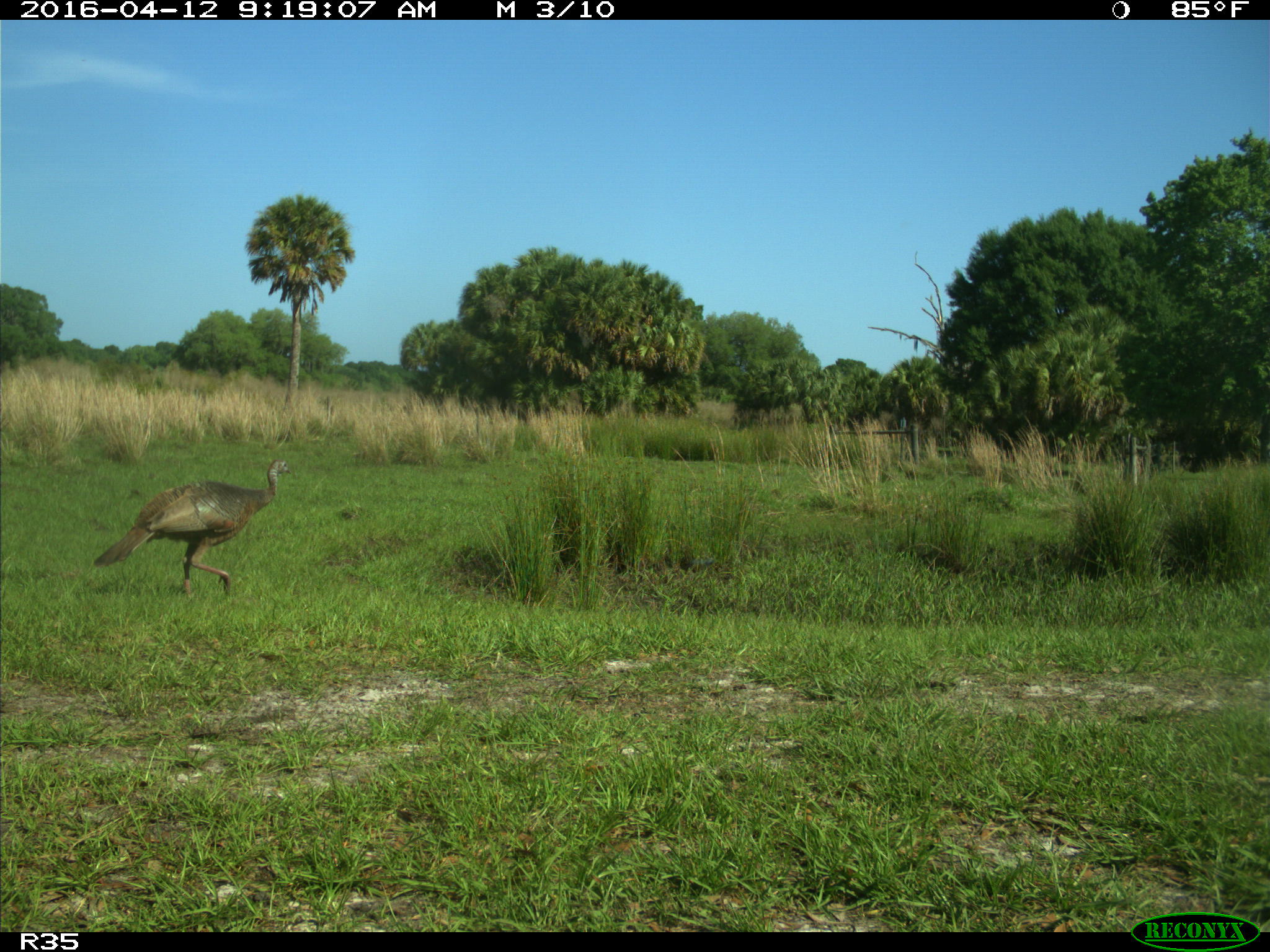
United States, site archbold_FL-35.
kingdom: Animalia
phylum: Chordata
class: Aves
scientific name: Aves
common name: birds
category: unidentified bird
Unidentified bird (birds) (Aves).